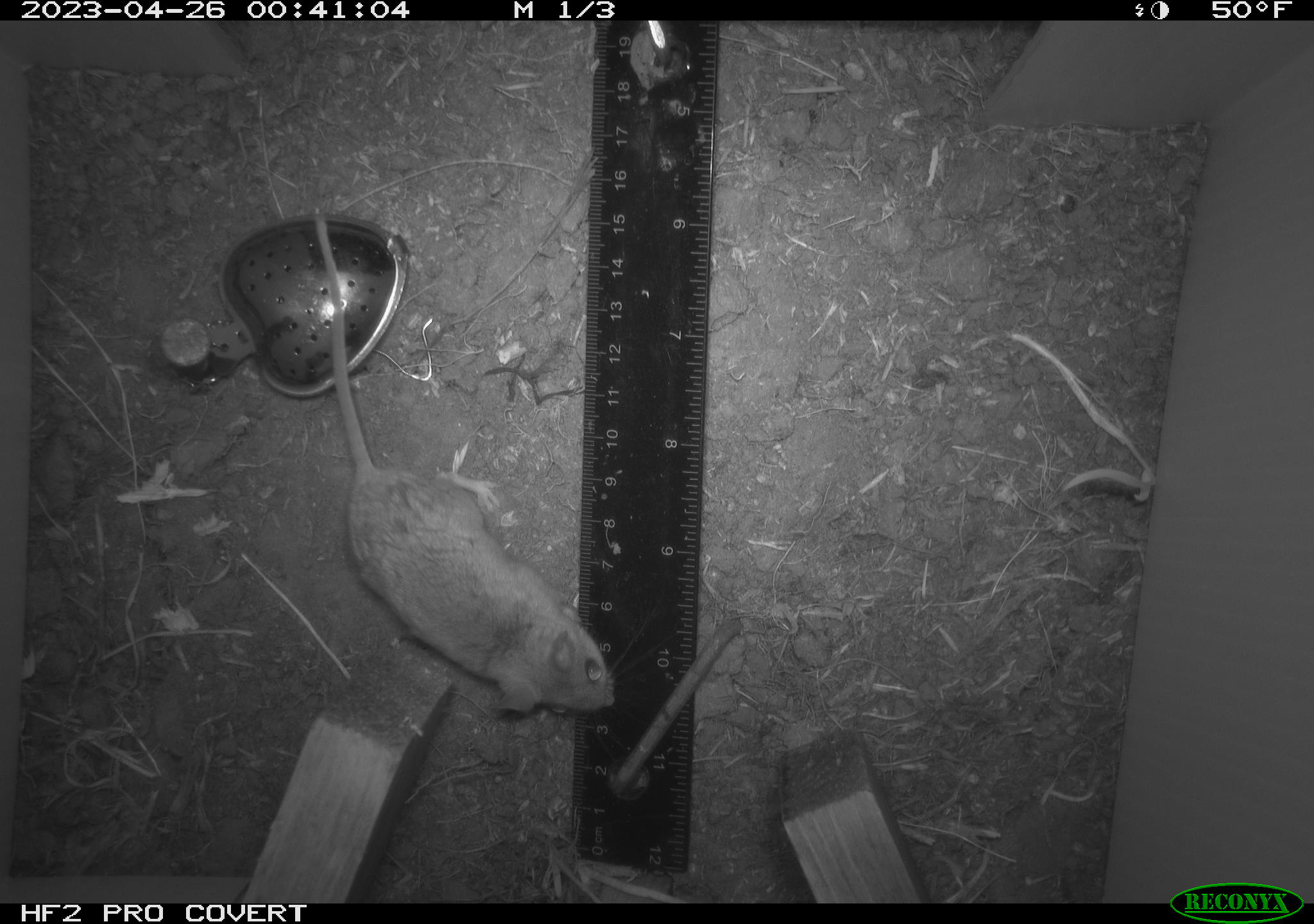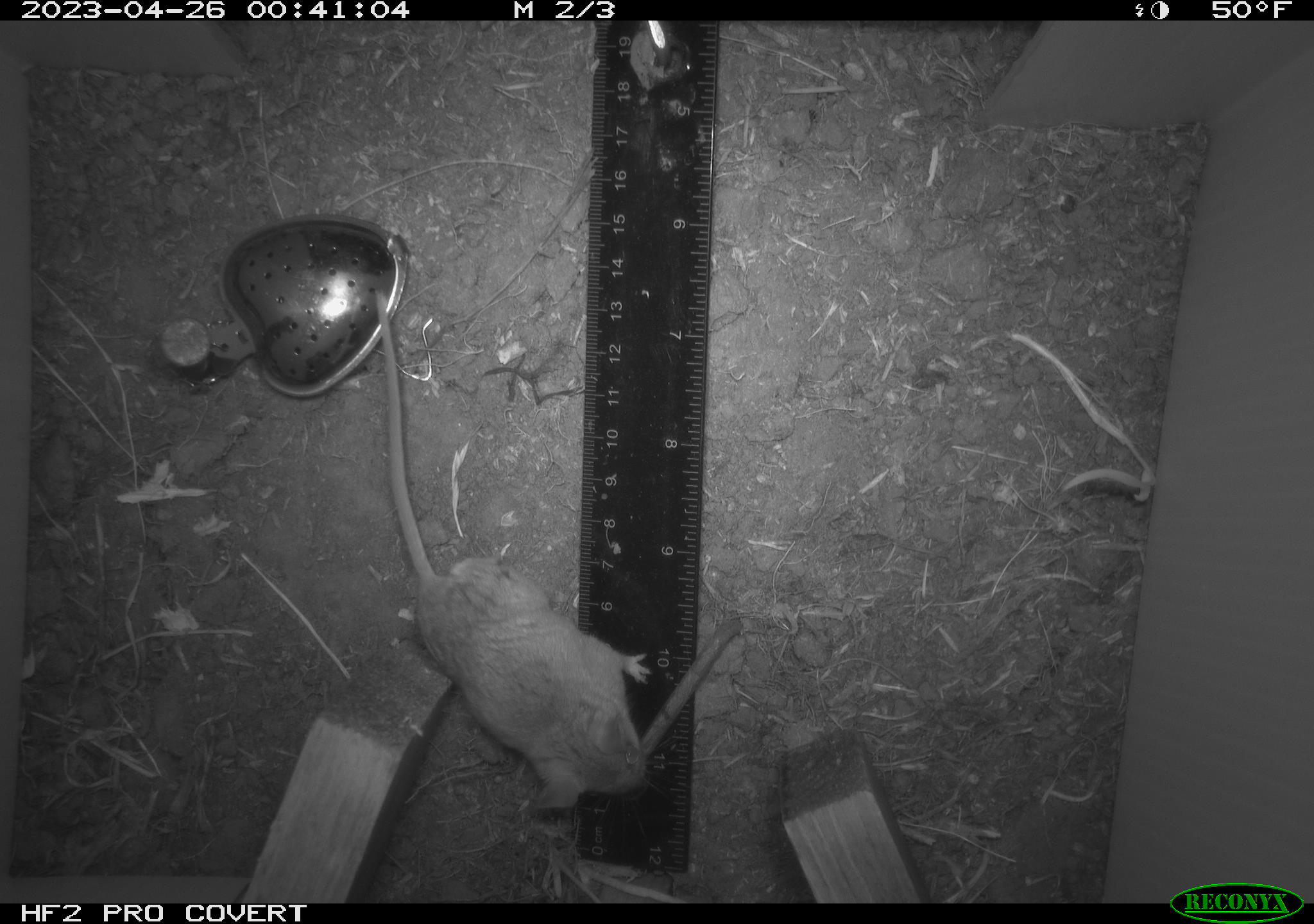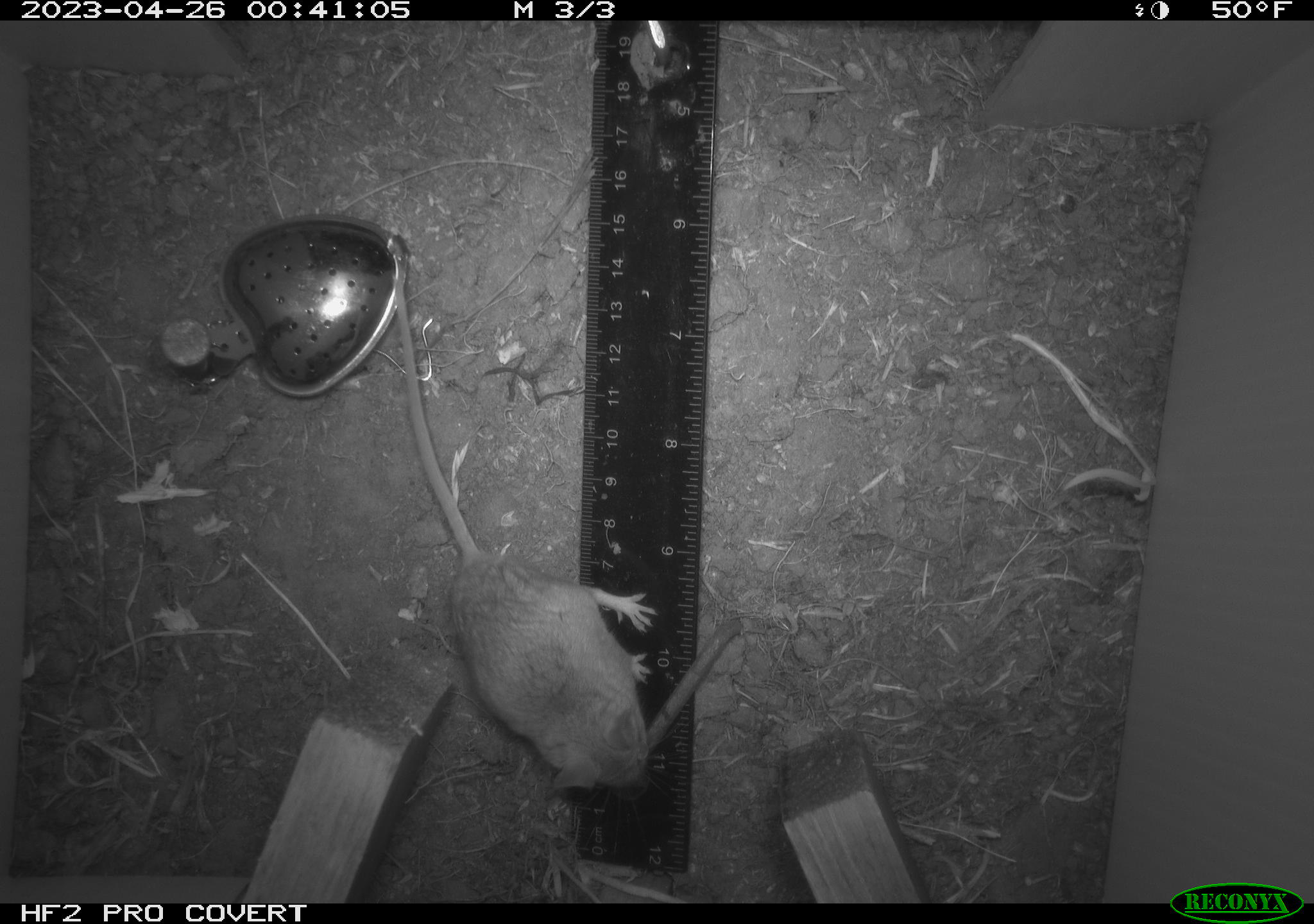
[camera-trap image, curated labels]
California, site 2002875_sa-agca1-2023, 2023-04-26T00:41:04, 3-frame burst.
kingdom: Animalia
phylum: Chordata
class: Mammalia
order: Rodentia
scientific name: Rodentia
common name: mouse species